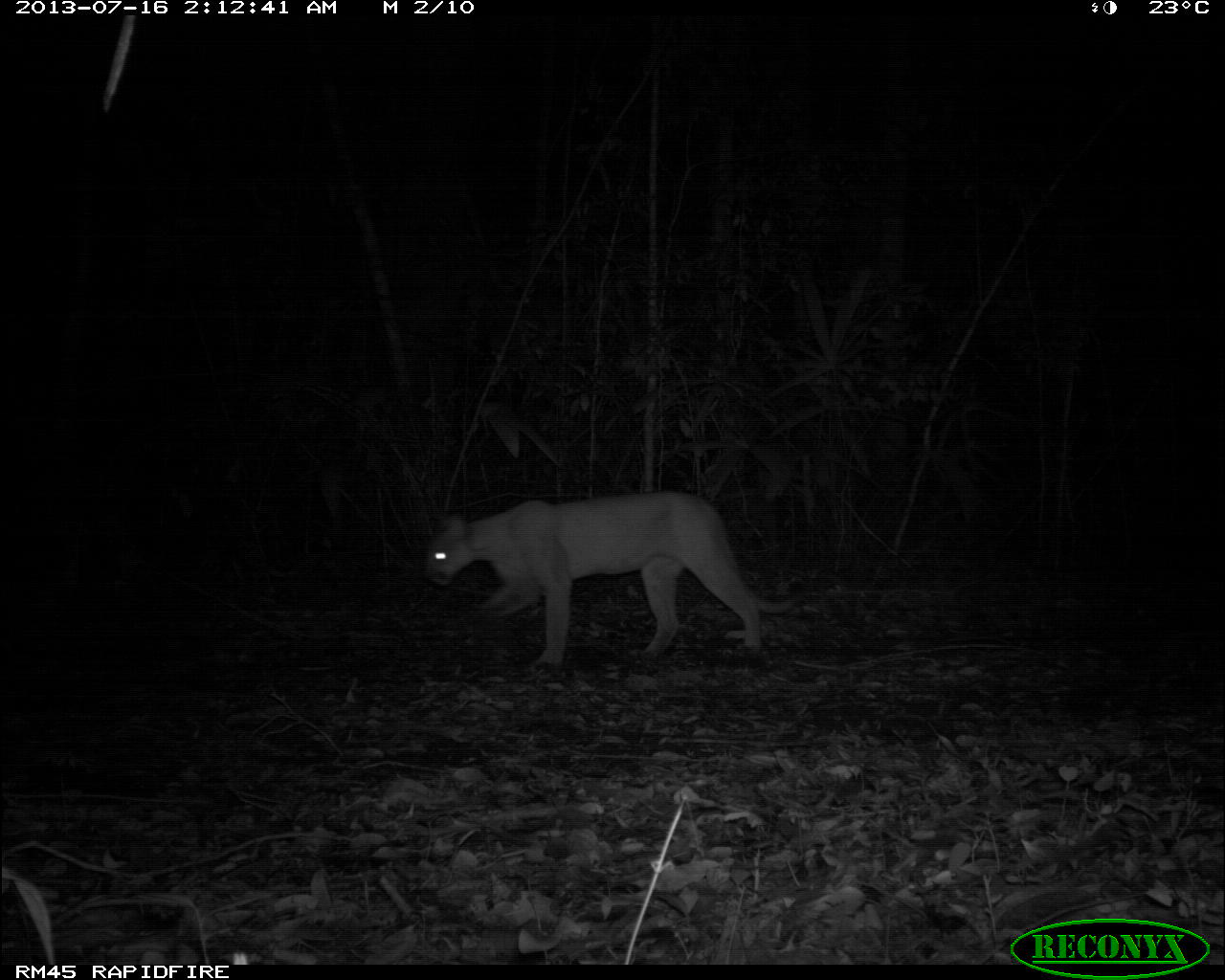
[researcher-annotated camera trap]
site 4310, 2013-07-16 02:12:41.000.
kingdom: Animalia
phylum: Chordata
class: Mammalia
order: Carnivora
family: Felidae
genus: Puma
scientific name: Puma concolor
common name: mountain lion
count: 1